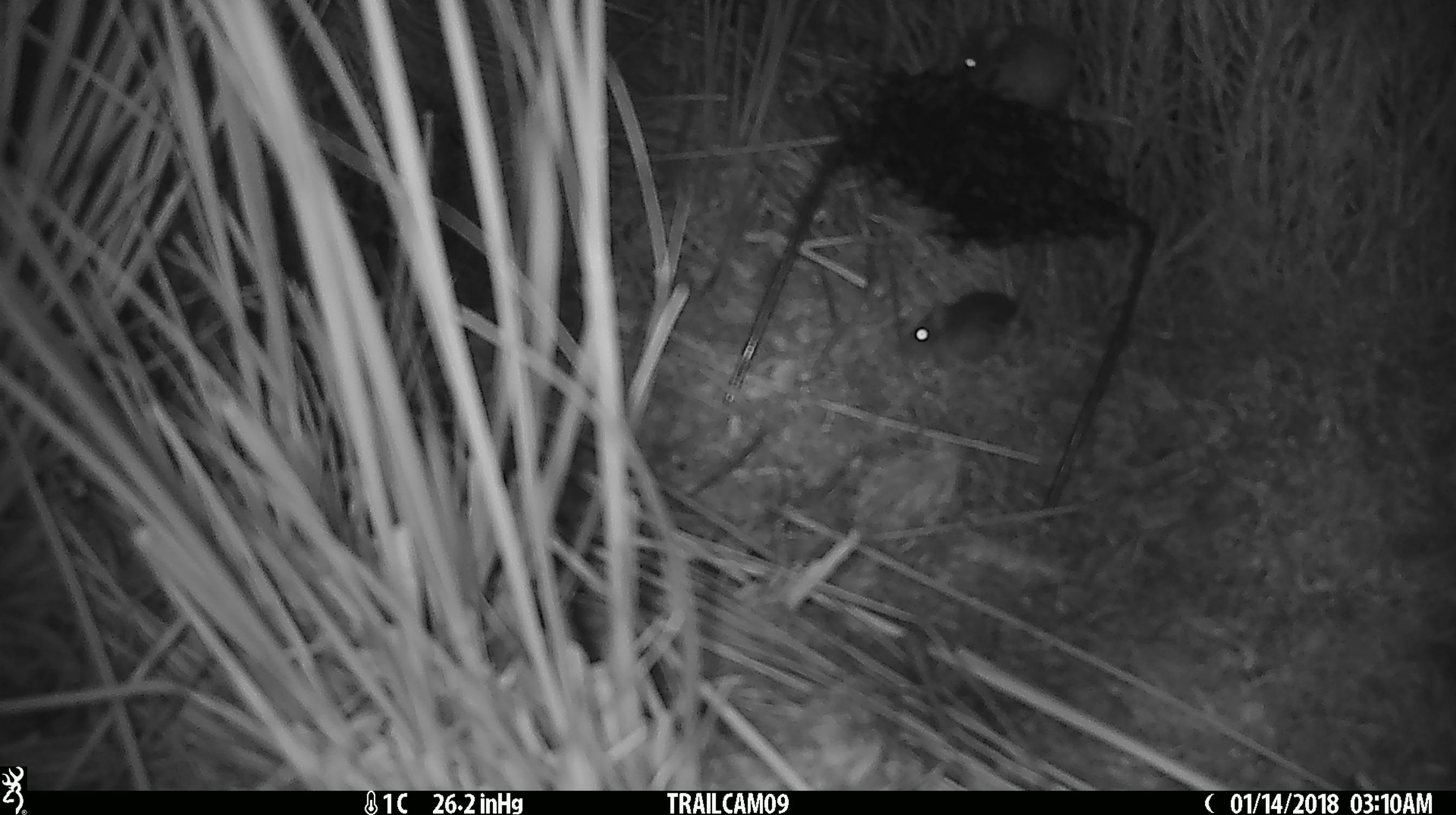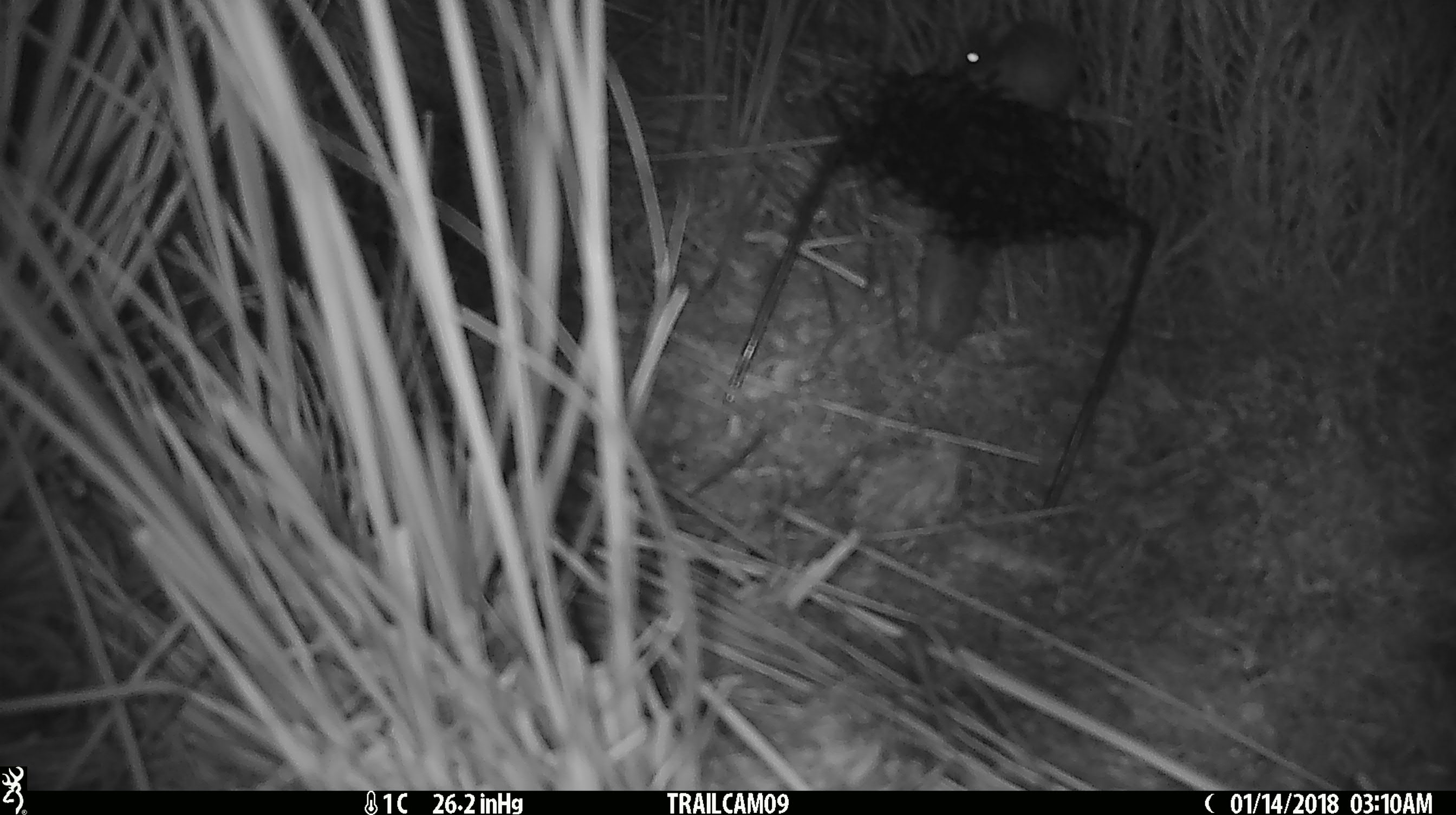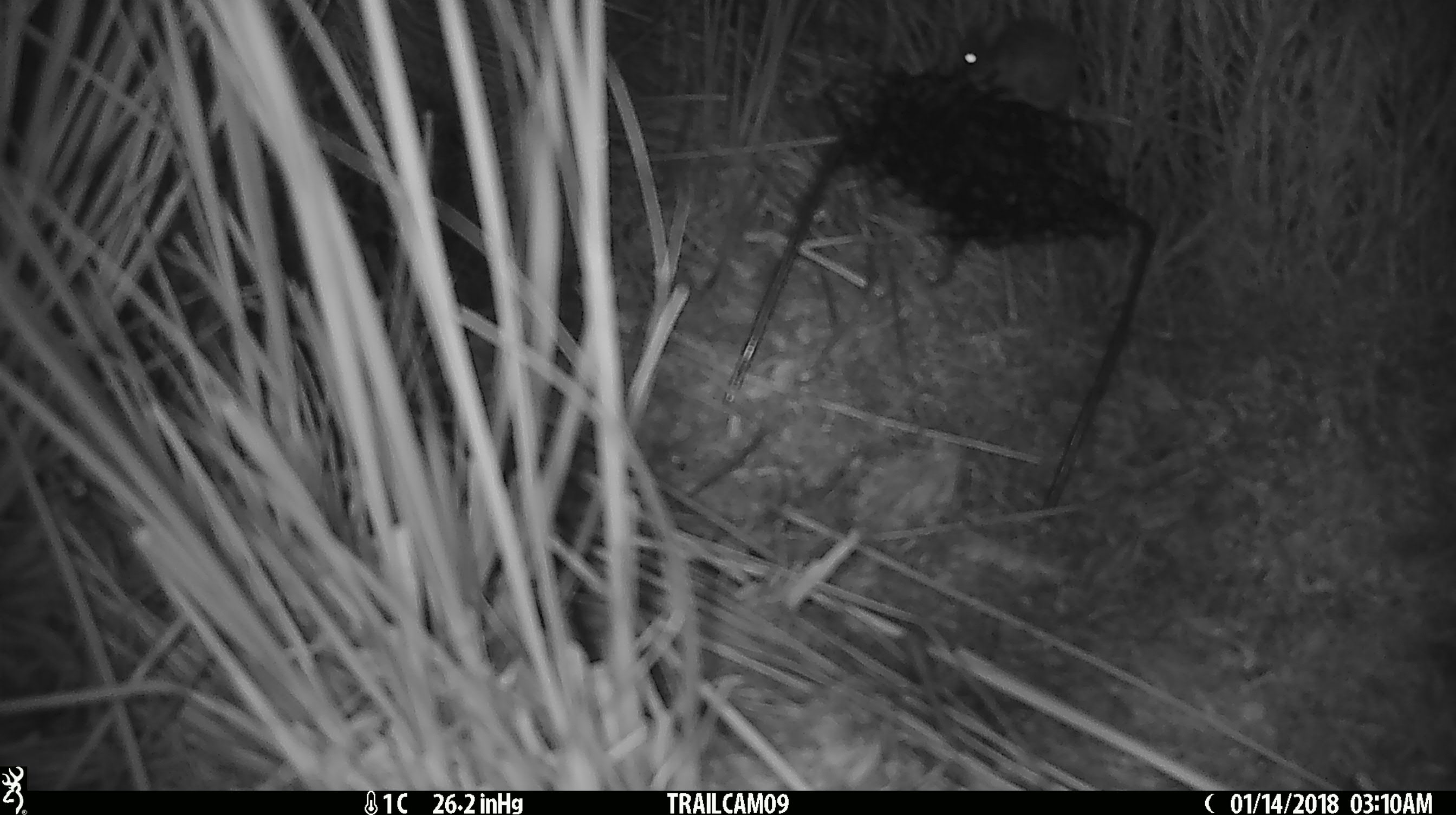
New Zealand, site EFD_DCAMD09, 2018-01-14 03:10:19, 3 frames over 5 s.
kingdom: Animalia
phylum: Chordata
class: Mammalia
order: Rodentia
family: Muridae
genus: Mus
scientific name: Mus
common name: mouse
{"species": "mouse (Mus)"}